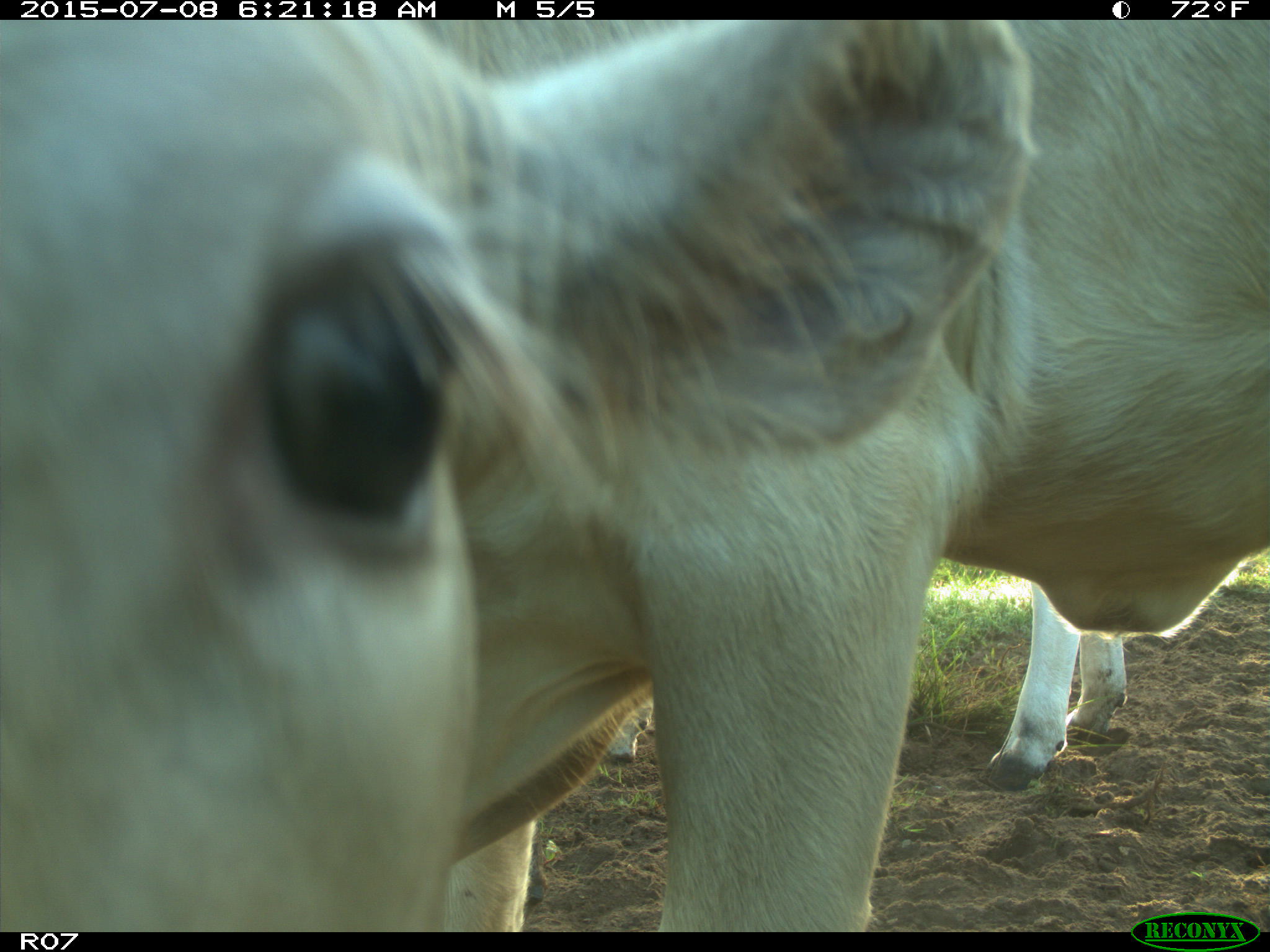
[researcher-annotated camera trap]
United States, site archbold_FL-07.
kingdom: Animalia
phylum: Chordata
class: Mammalia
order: Artiodactyla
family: Bovidae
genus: Bos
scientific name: Bos taurus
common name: domestic cow